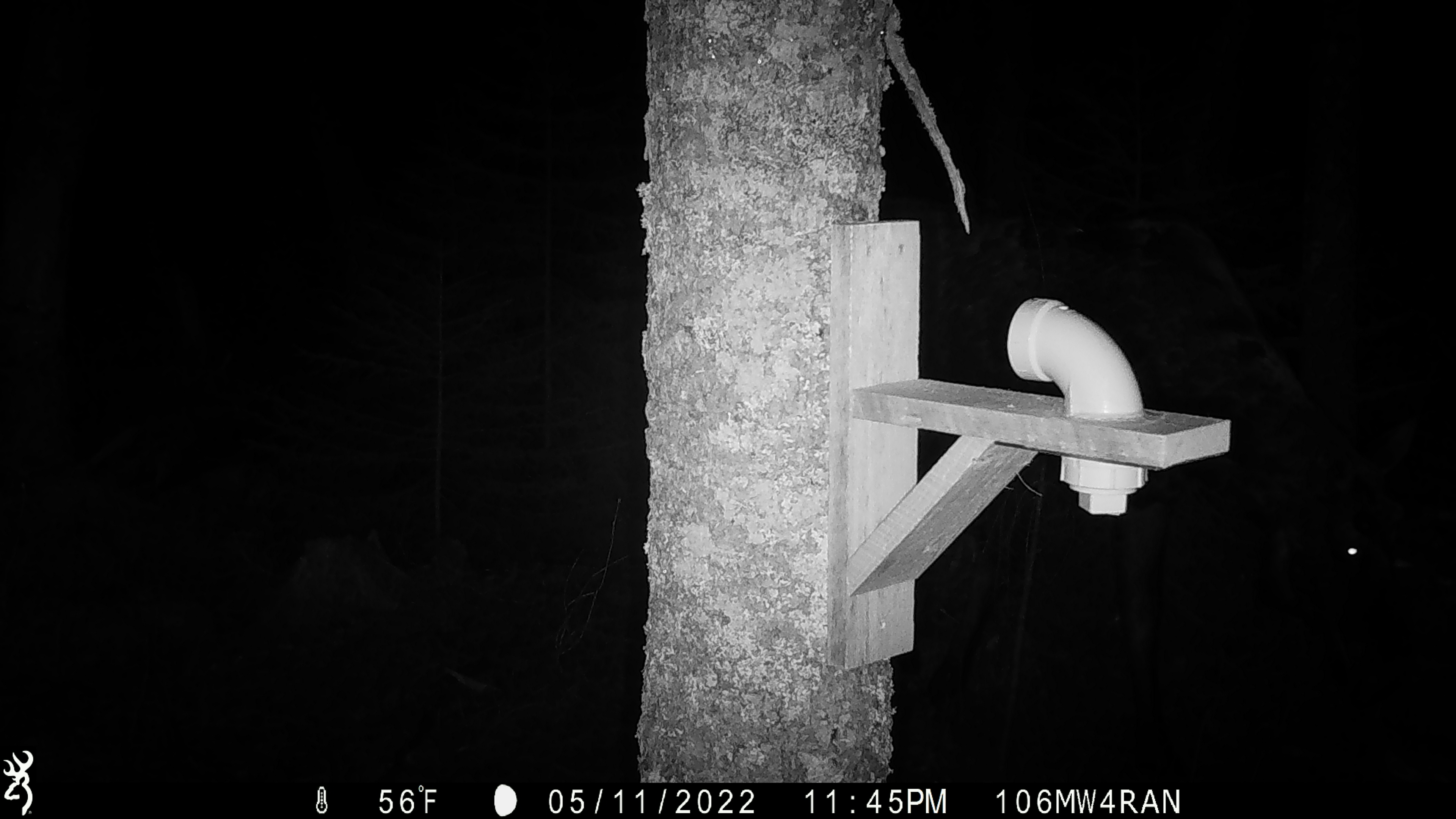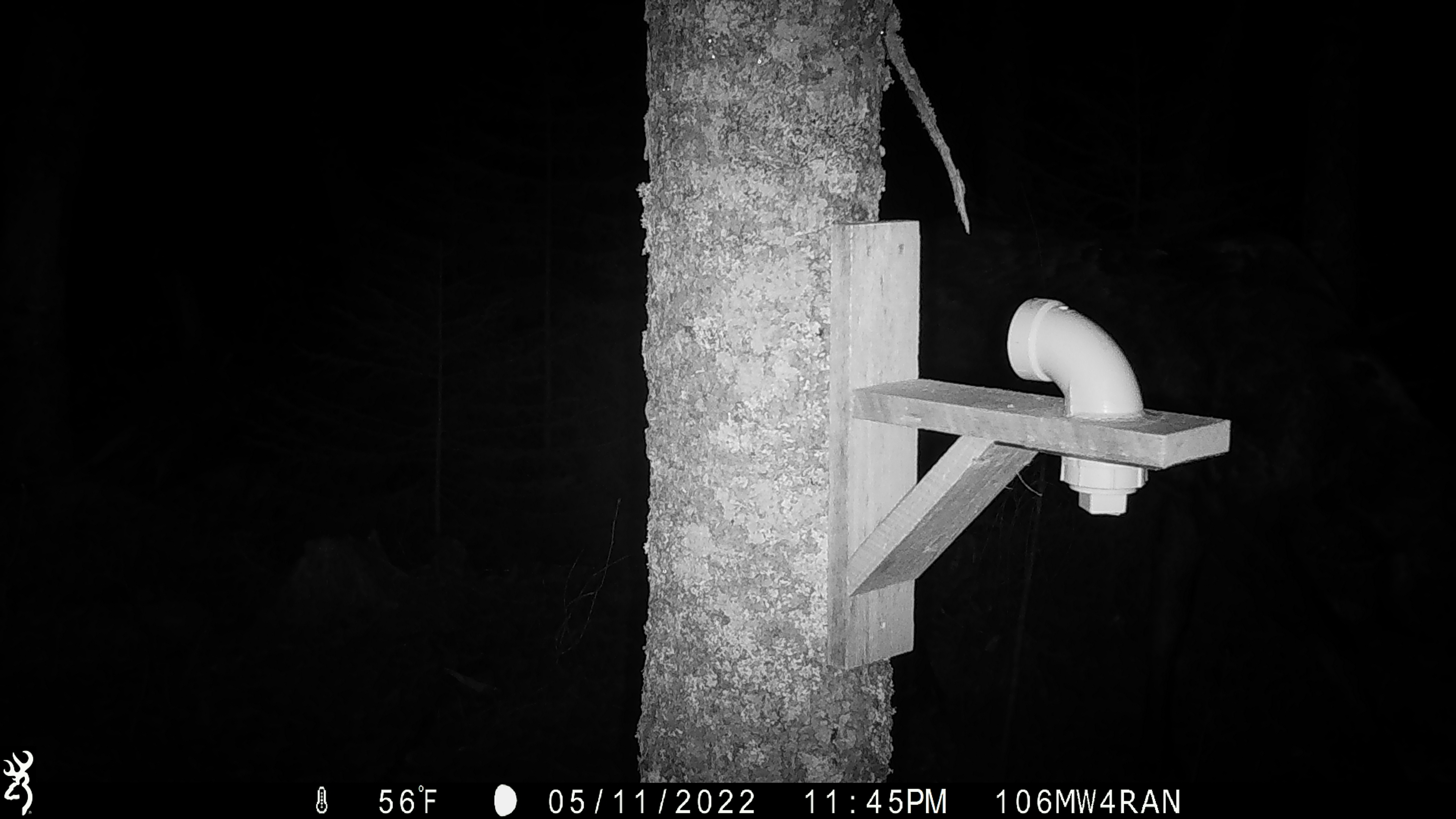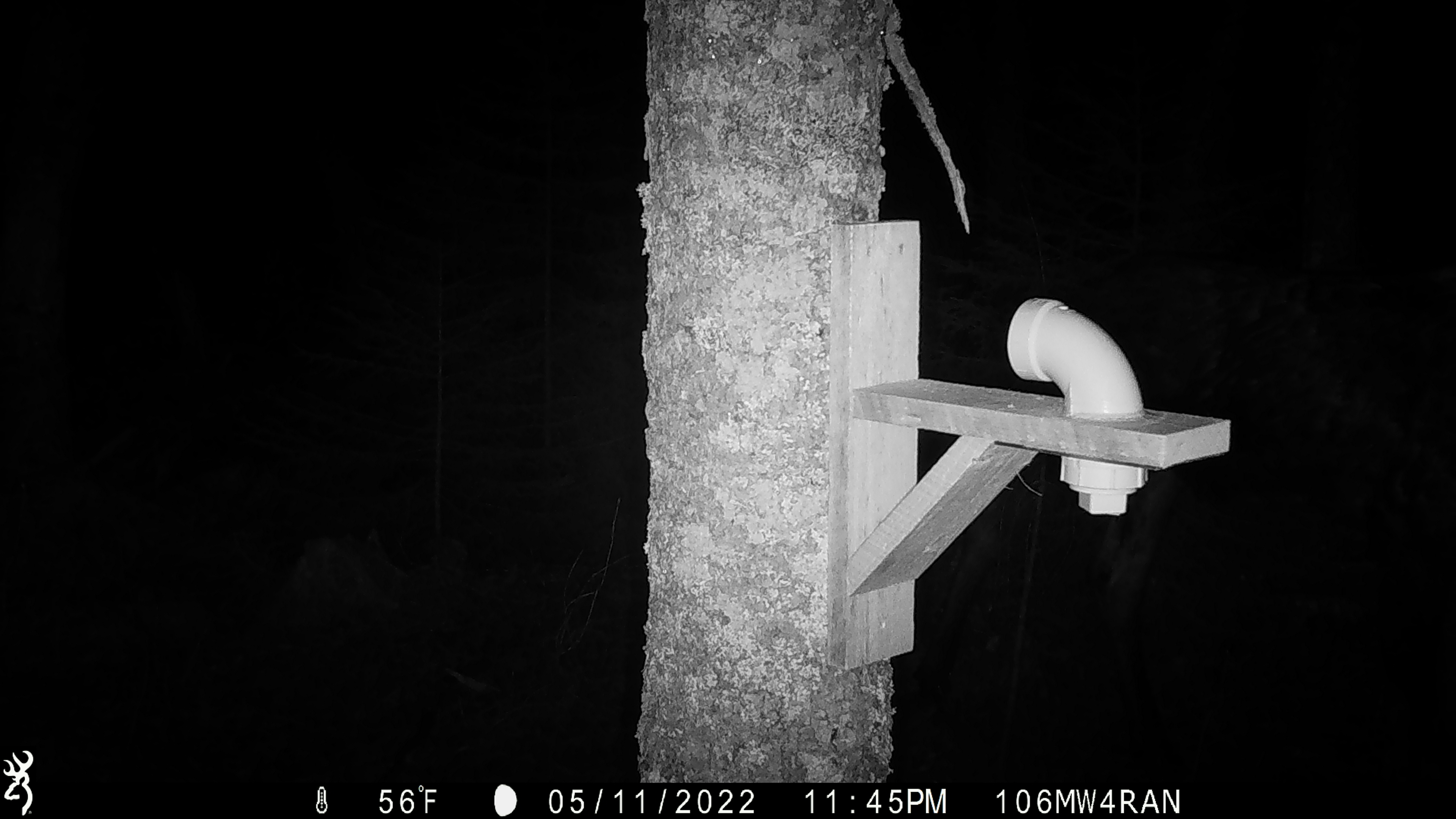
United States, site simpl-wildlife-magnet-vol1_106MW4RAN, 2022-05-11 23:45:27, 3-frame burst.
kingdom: Animalia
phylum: Chordata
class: Mammalia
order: Artiodactyla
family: Cervidae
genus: Alces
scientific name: Alces alces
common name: moose